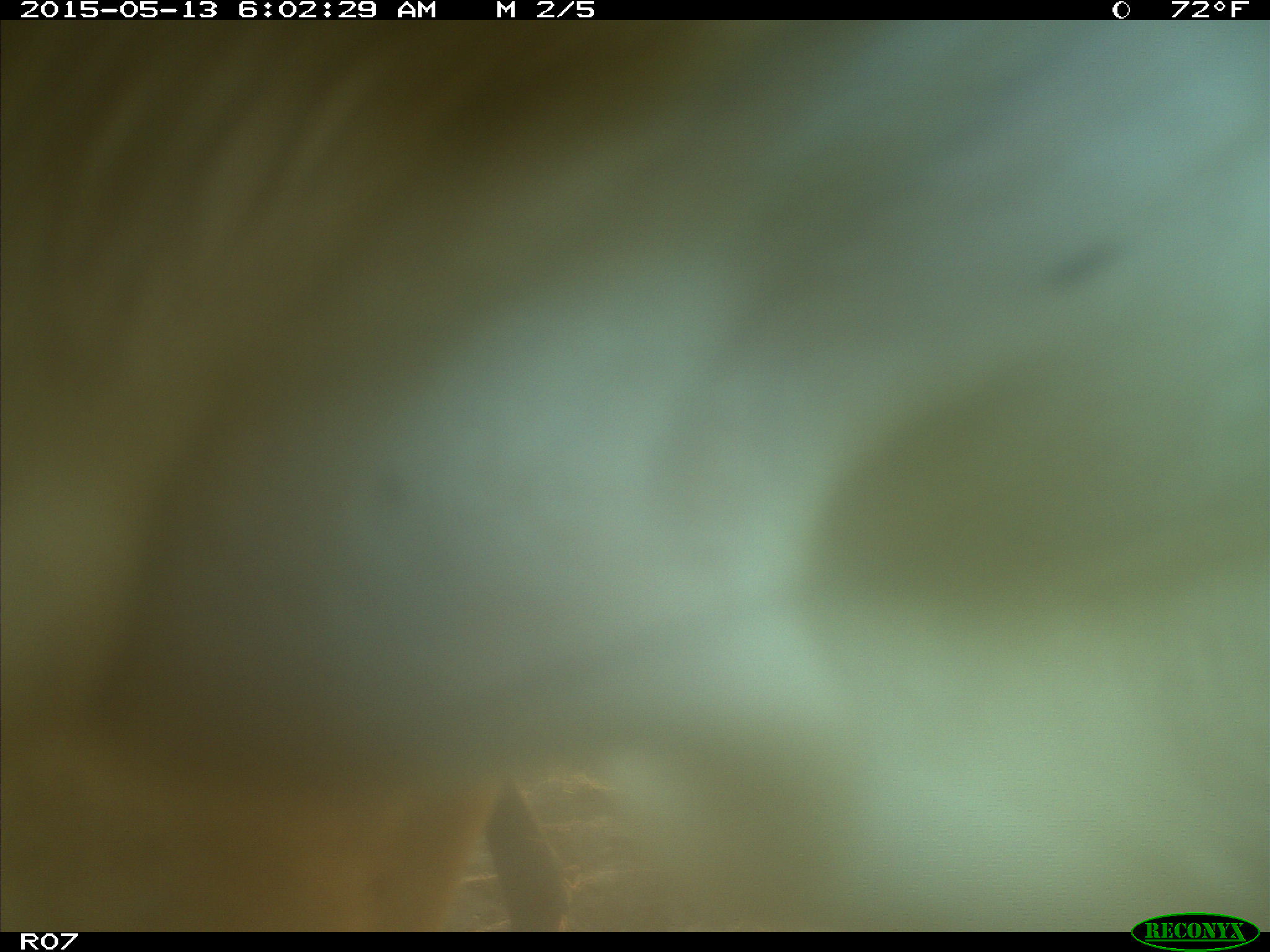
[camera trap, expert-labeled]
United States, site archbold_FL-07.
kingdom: Animalia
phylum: Chordata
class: Mammalia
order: Artiodactyla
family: Bovidae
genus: Bos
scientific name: Bos taurus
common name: domestic cow